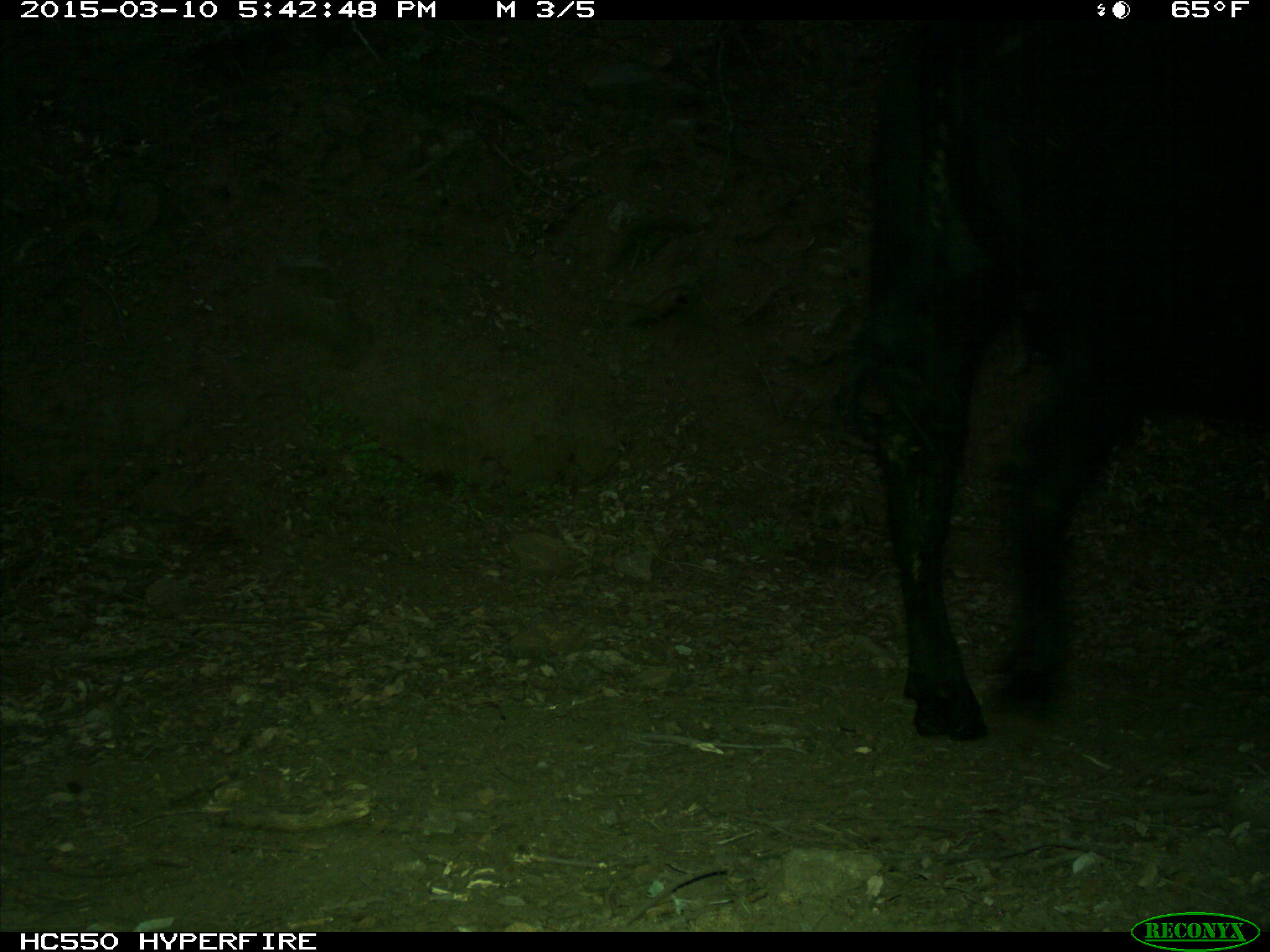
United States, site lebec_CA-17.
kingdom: Animalia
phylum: Chordata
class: Mammalia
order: Artiodactyla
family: Bovidae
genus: Bos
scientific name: Bos taurus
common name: domestic cow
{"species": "Bos taurus (domestic cow)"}